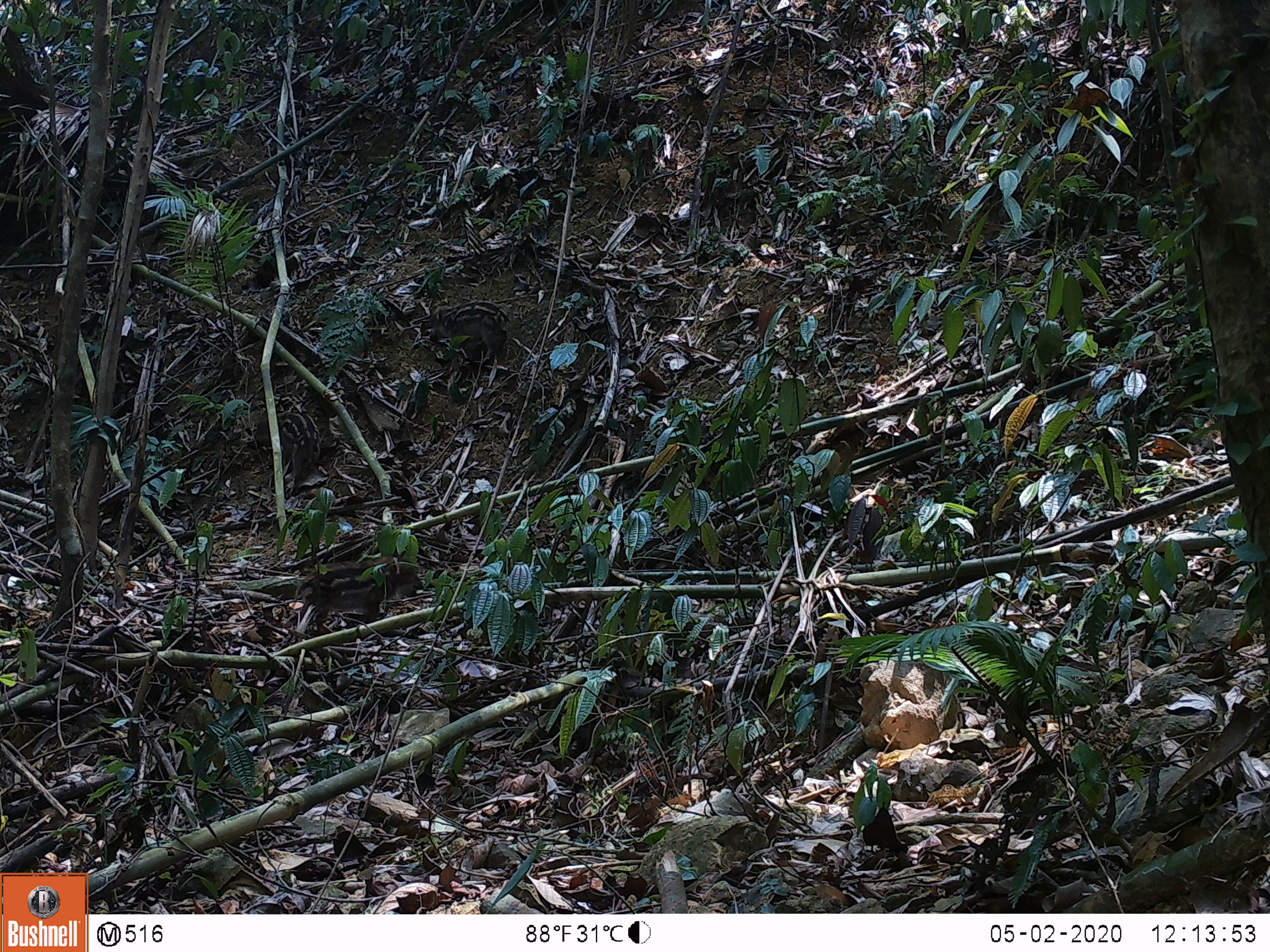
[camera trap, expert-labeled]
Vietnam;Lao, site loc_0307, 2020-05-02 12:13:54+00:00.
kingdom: Animalia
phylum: Chordata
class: Mammalia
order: Artiodactyla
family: Suidae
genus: Sus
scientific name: Sus scrofa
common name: eurasian wild pig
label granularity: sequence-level